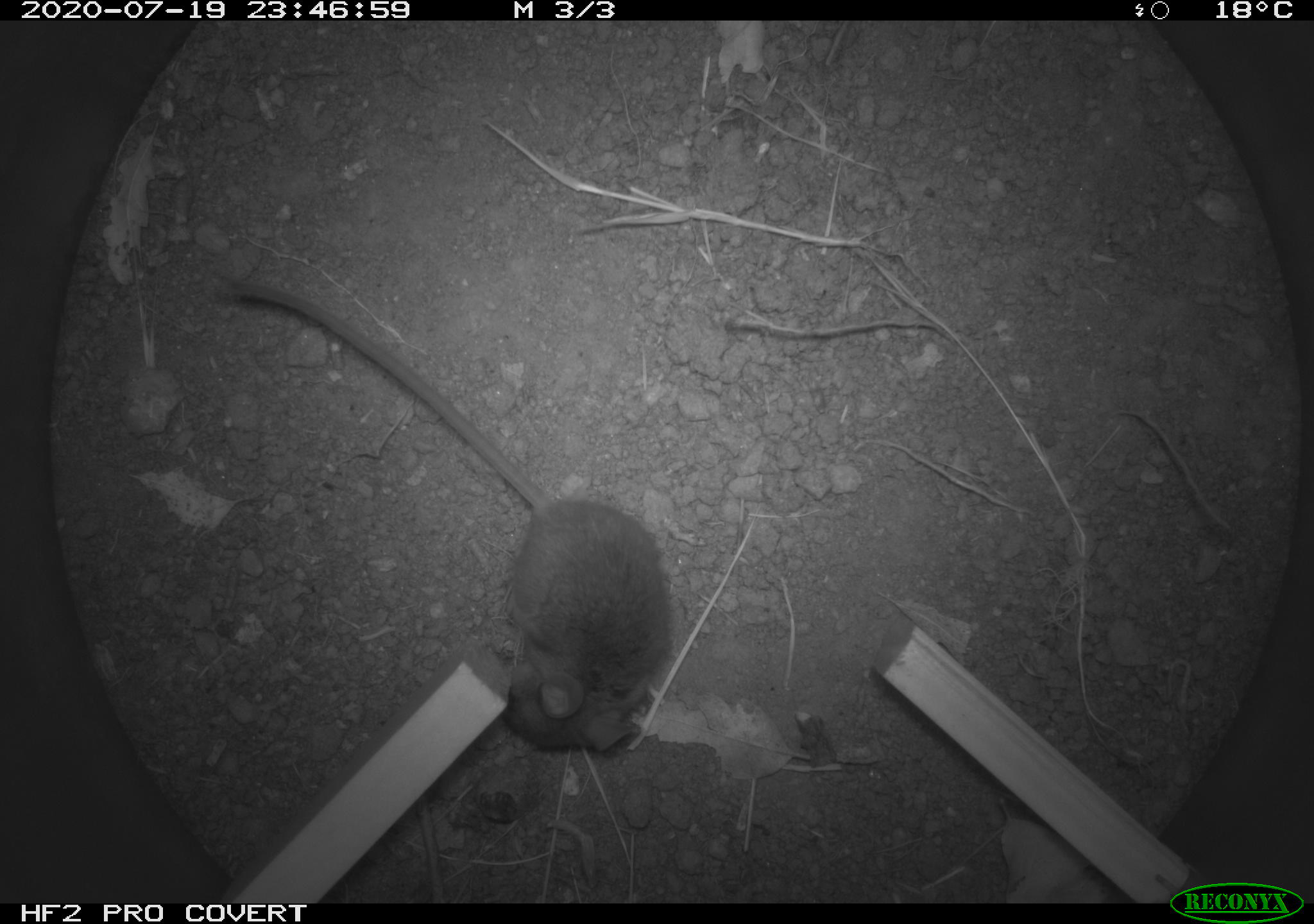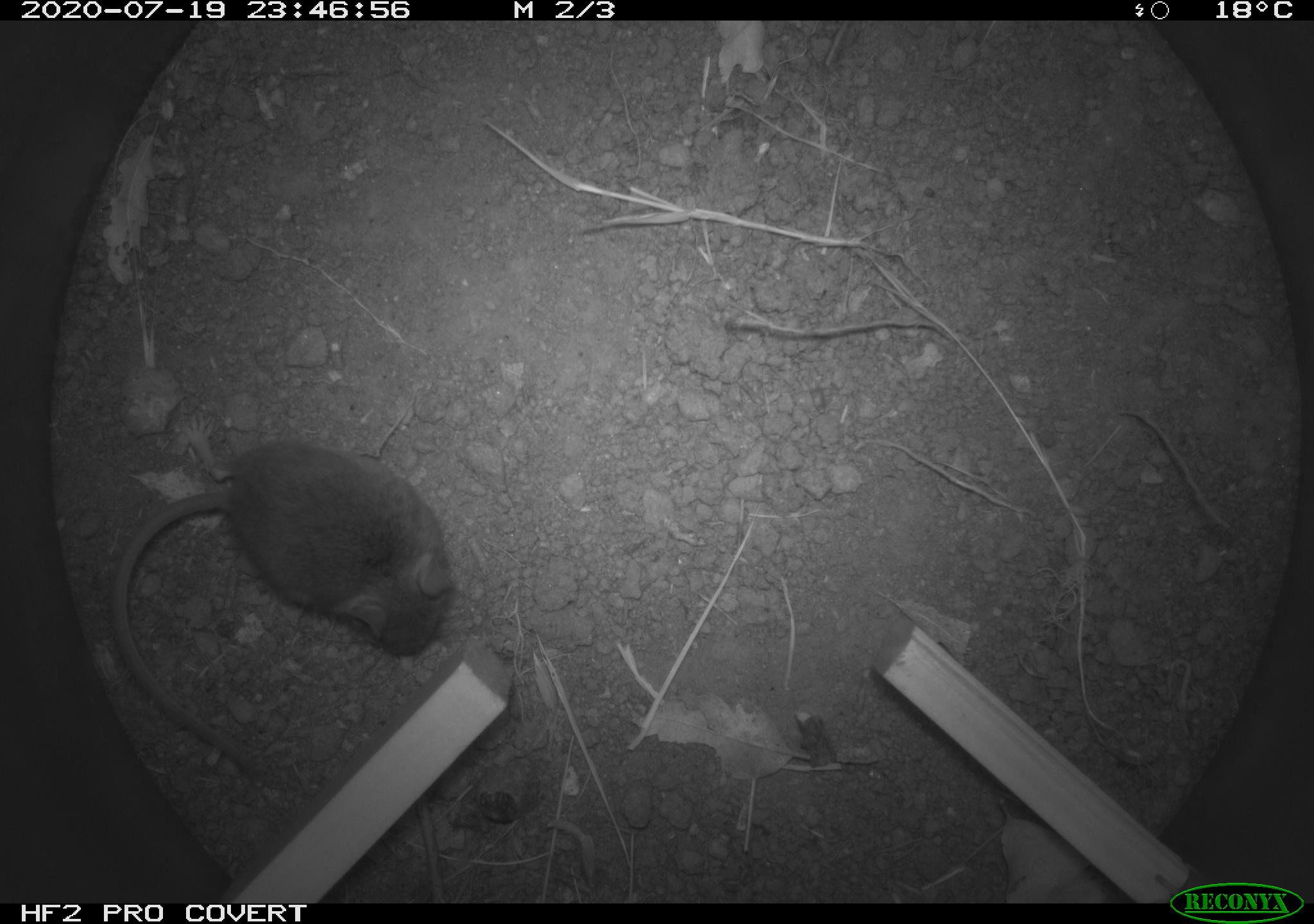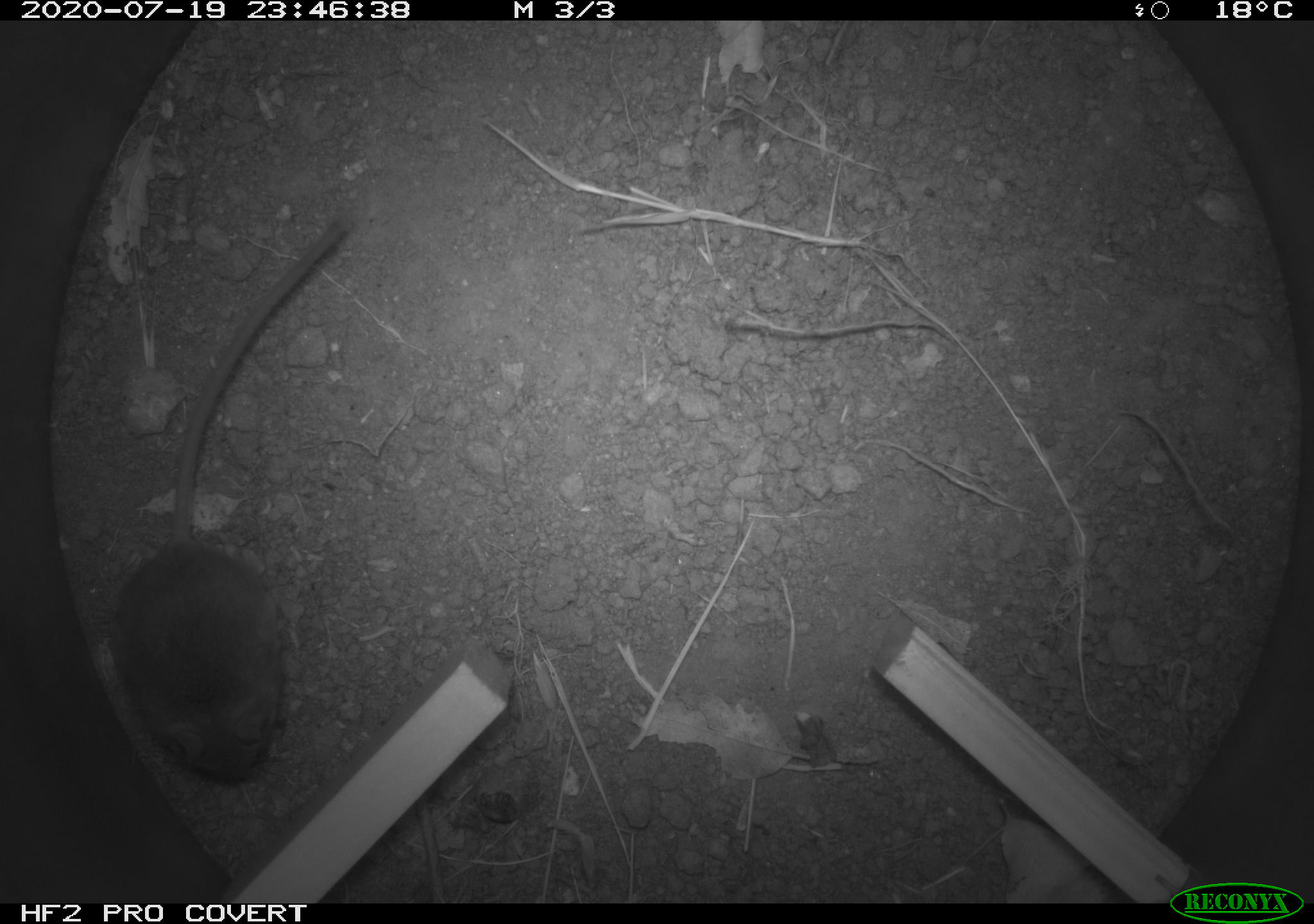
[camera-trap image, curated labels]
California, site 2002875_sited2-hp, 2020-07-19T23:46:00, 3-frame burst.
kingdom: Animalia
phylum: Chordata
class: Mammalia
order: Rodentia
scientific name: Rodentia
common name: rodent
Rodent (Rodentia).